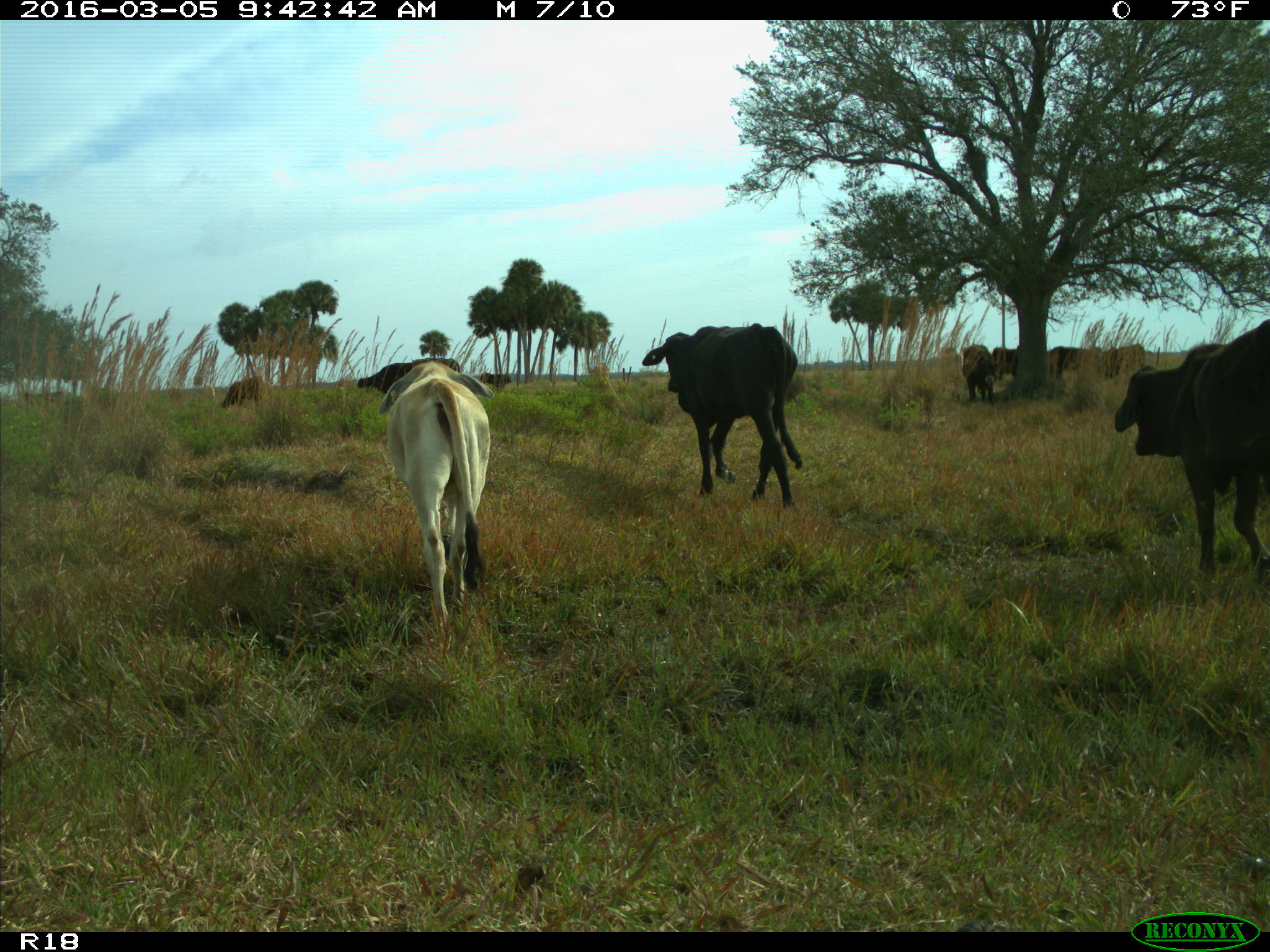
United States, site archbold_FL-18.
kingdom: Animalia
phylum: Chordata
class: Mammalia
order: Artiodactyla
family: Bovidae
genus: Bos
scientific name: Bos taurus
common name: domestic cow